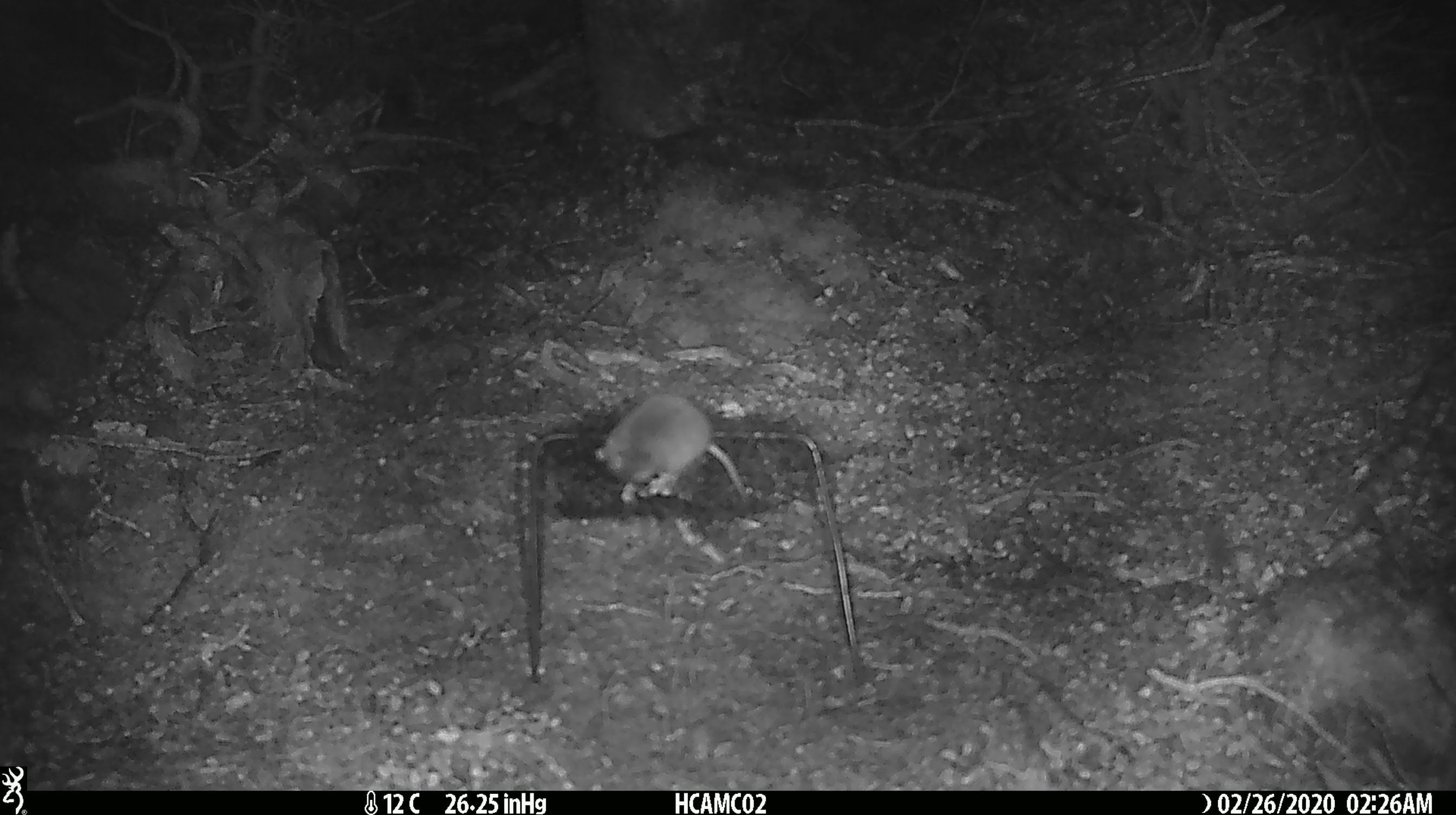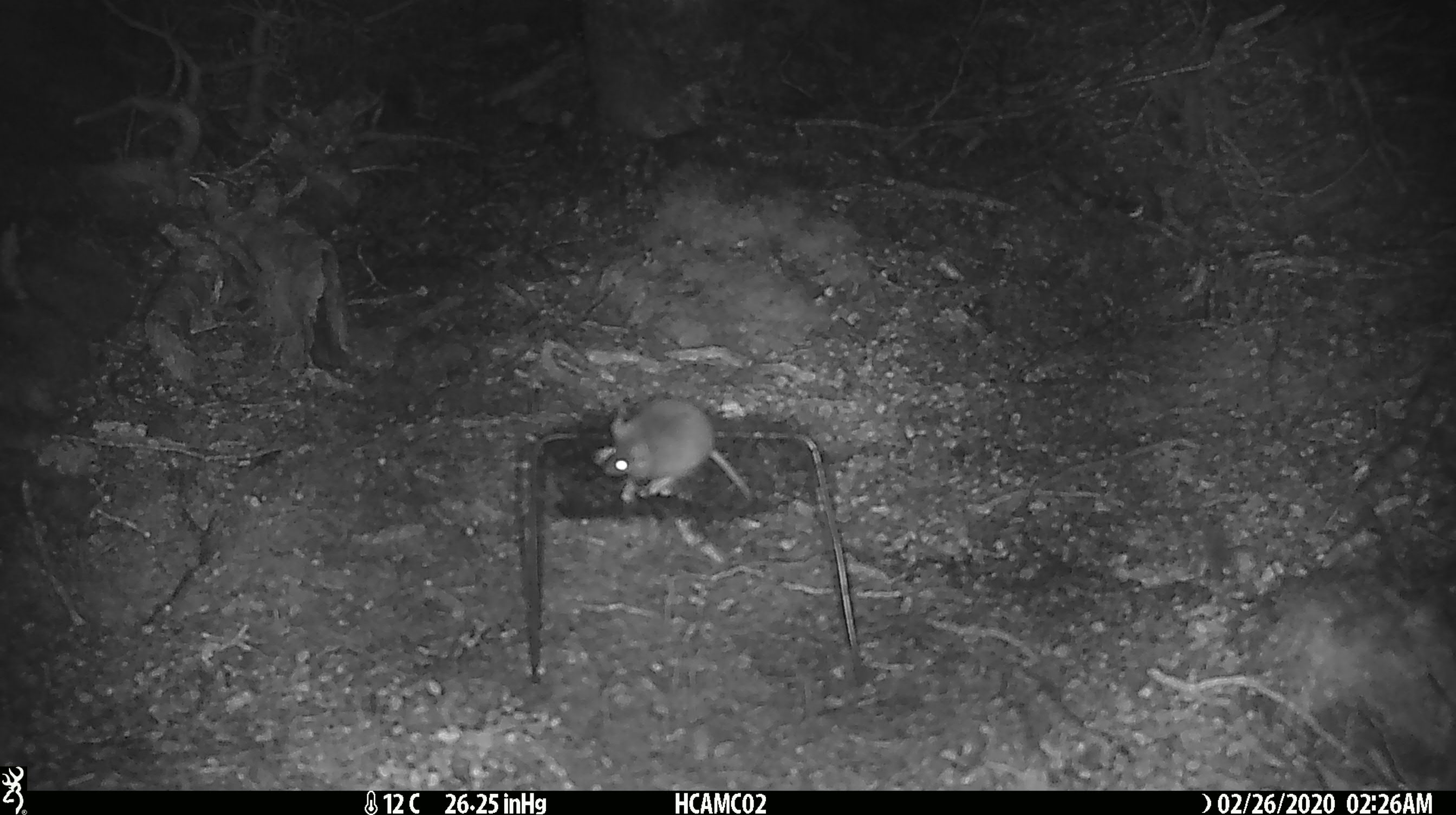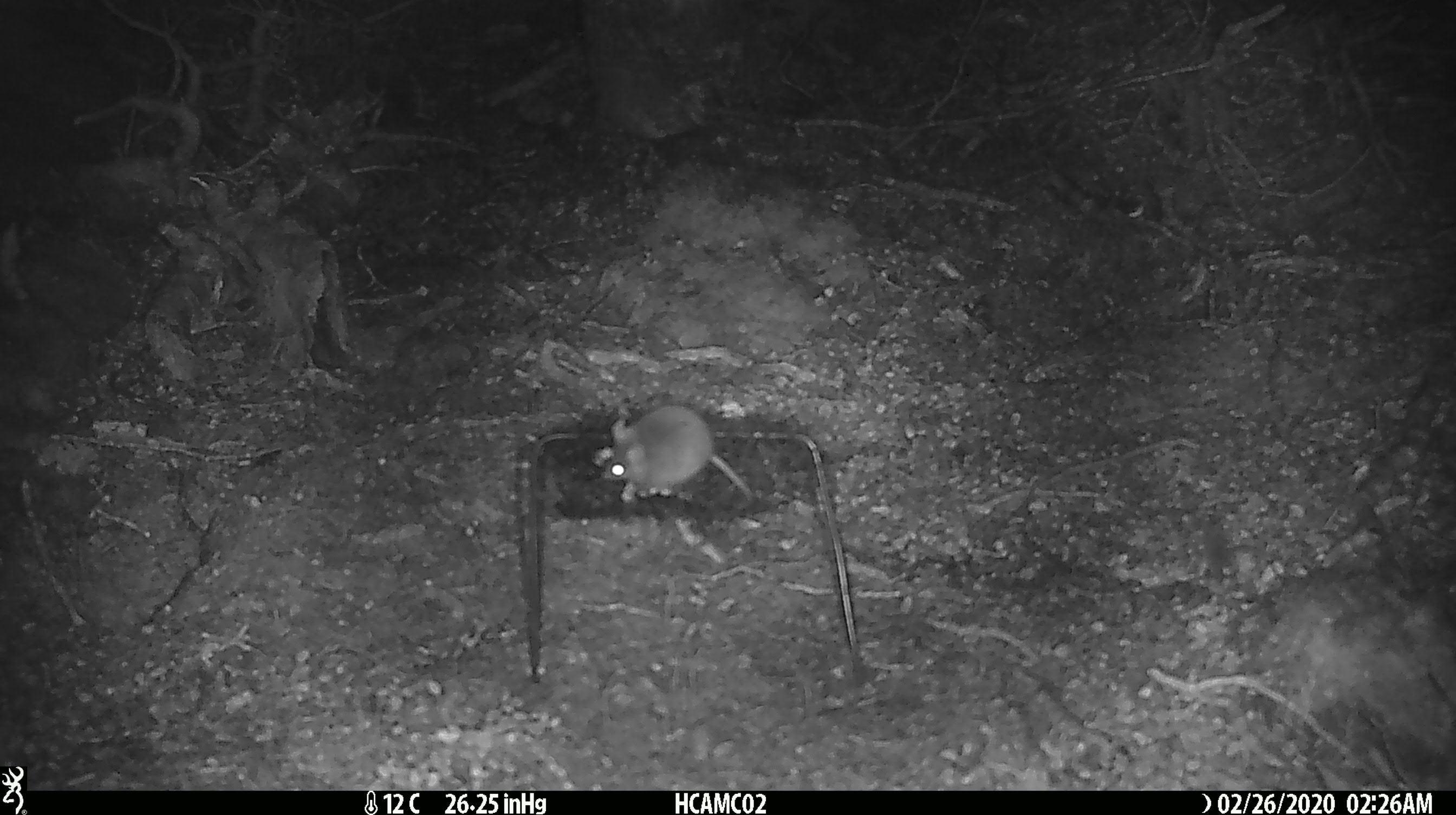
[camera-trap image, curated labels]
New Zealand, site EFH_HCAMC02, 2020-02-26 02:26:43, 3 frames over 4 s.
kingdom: Animalia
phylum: Chordata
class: Mammalia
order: Rodentia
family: Muridae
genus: Mus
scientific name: Mus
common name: mouse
Mouse (Mus).